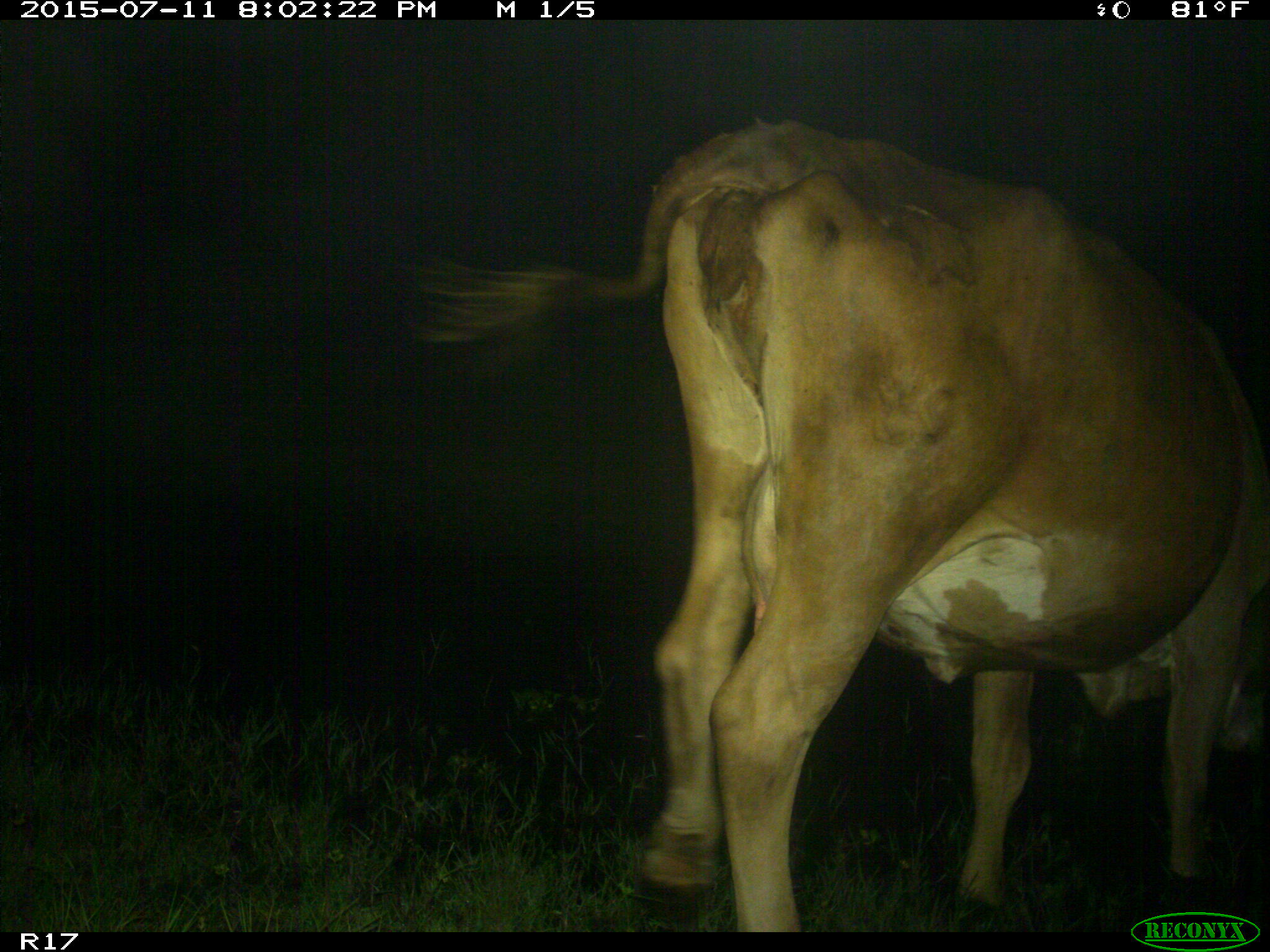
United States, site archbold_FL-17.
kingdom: Animalia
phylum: Chordata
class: Mammalia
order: Artiodactyla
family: Bovidae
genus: Bos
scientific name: Bos taurus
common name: domestic cow